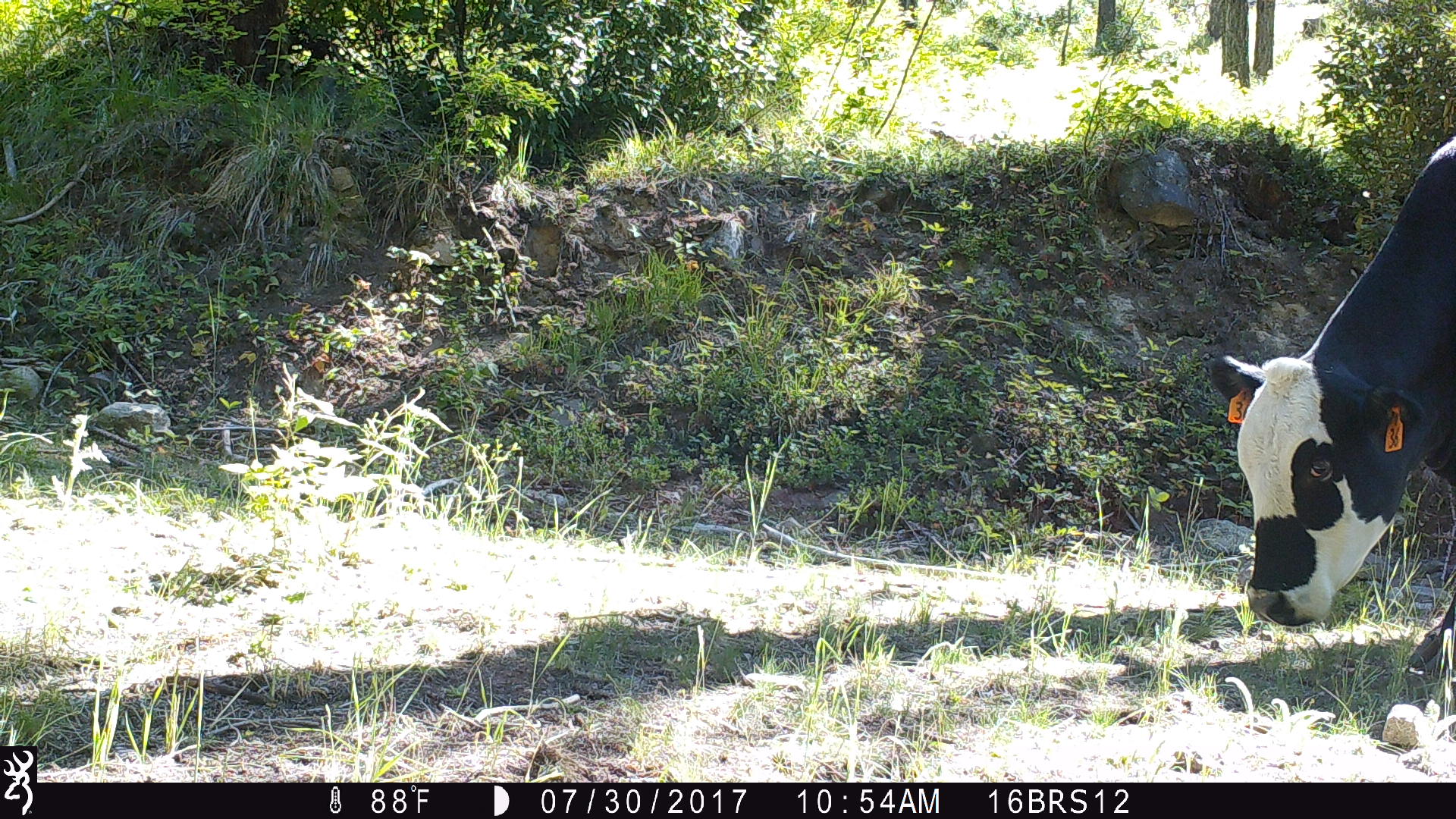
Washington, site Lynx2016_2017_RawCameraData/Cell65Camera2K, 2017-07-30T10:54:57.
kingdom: Animalia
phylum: Chordata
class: Mammalia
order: Artiodactyla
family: Bovidae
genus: Bos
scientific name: Bos taurus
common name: domestic cattle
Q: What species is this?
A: Domestic cattle (Bos taurus).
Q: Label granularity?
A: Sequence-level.